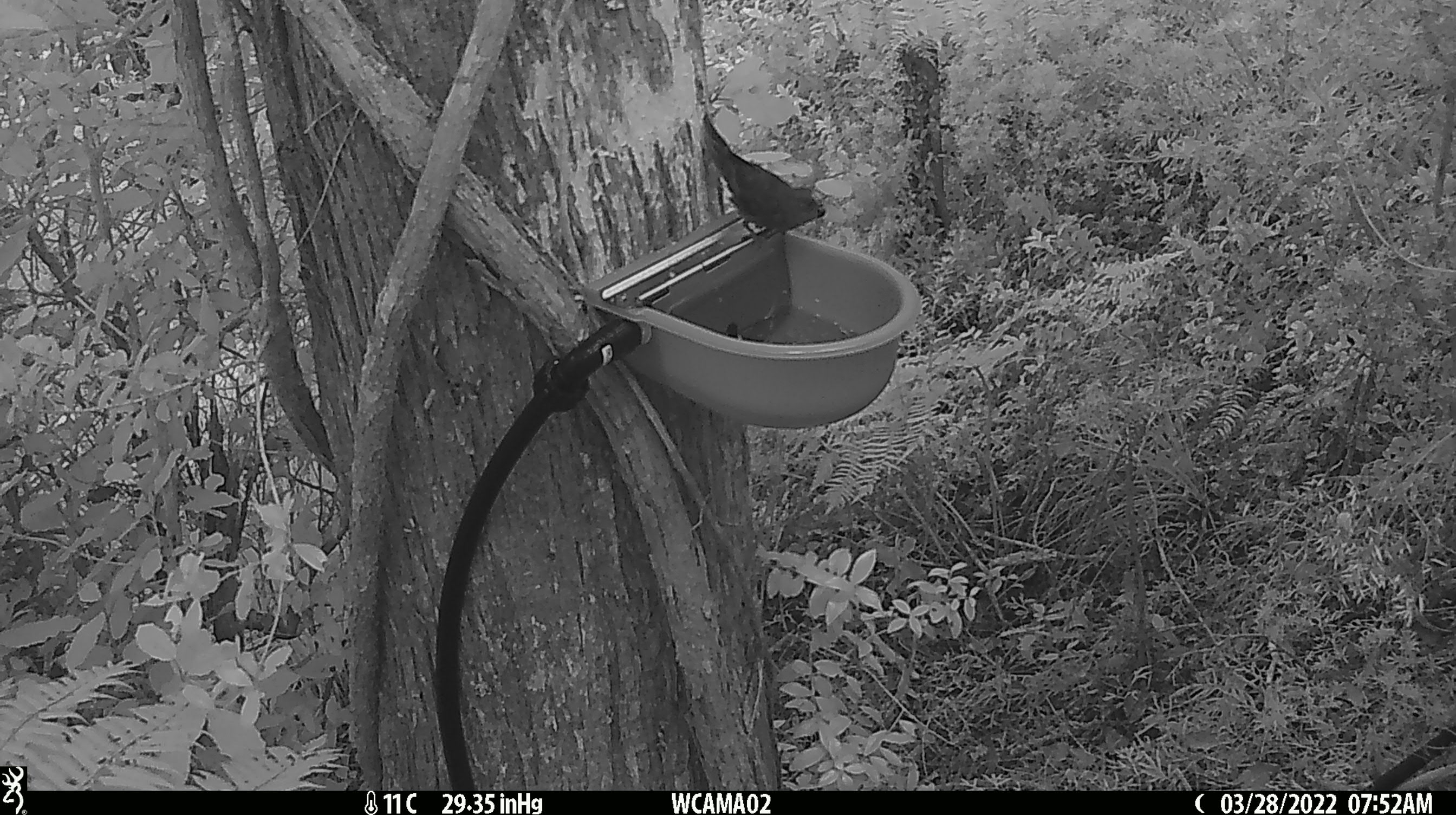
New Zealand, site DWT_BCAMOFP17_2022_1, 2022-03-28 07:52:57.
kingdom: Animalia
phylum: Chordata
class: Aves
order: Psittaciformes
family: Psittaculidae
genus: Cyanoramphus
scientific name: Cyanoramphus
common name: parakeet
Parakeet (Cyanoramphus).